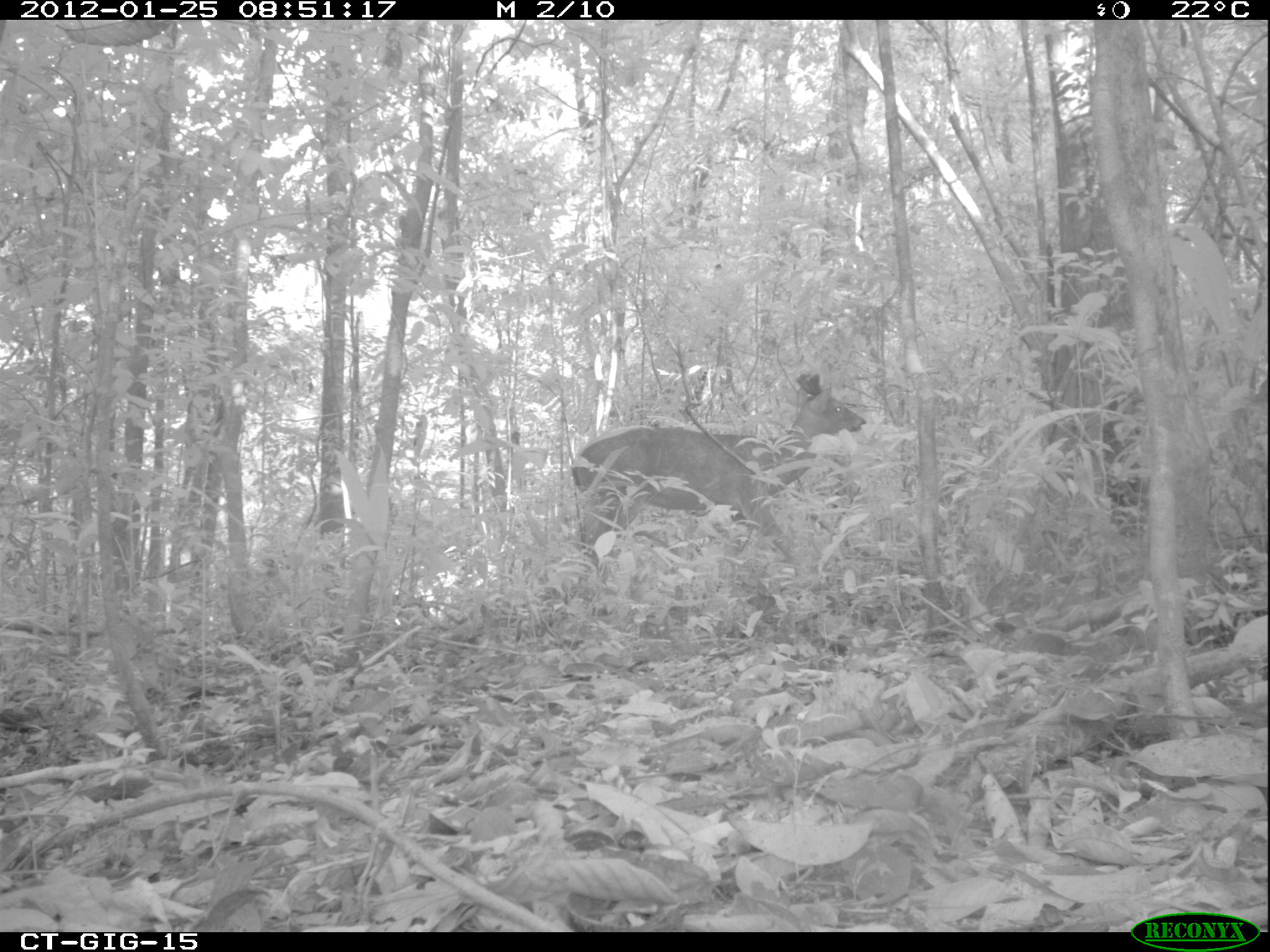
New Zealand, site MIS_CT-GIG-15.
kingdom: Animalia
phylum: Chordata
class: Mammalia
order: Artiodactyla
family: Cervidae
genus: Odocoileus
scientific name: Odocoileus virginianus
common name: white-tailed deer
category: white tailed deer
White tailed deer (white-tailed deer) (Odocoileus virginianus).